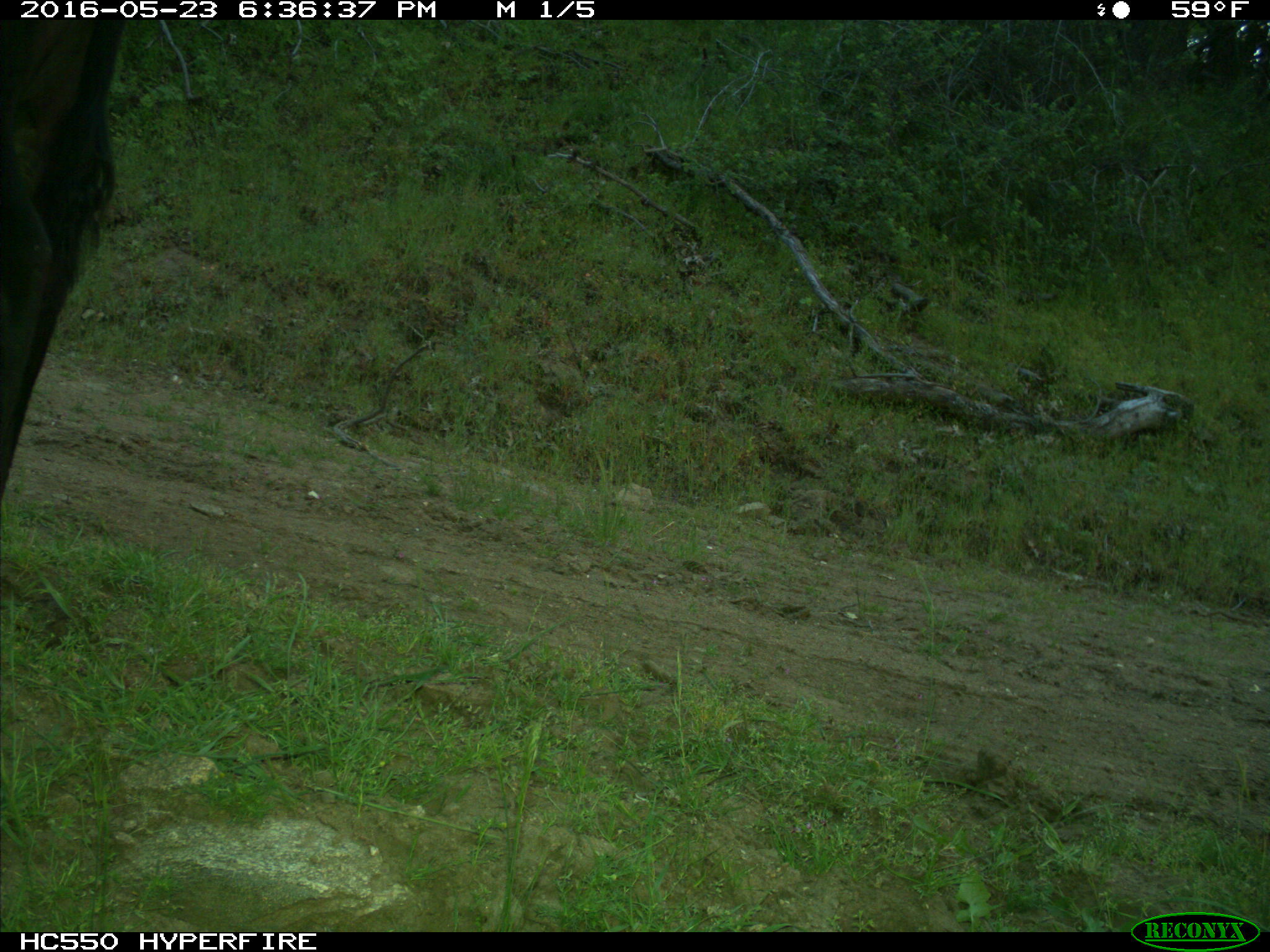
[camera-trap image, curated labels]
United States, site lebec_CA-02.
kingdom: Animalia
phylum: Chordata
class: Mammalia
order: Artiodactyla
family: Bovidae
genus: Bos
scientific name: Bos taurus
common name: domestic cow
Bos taurus (domestic cow).